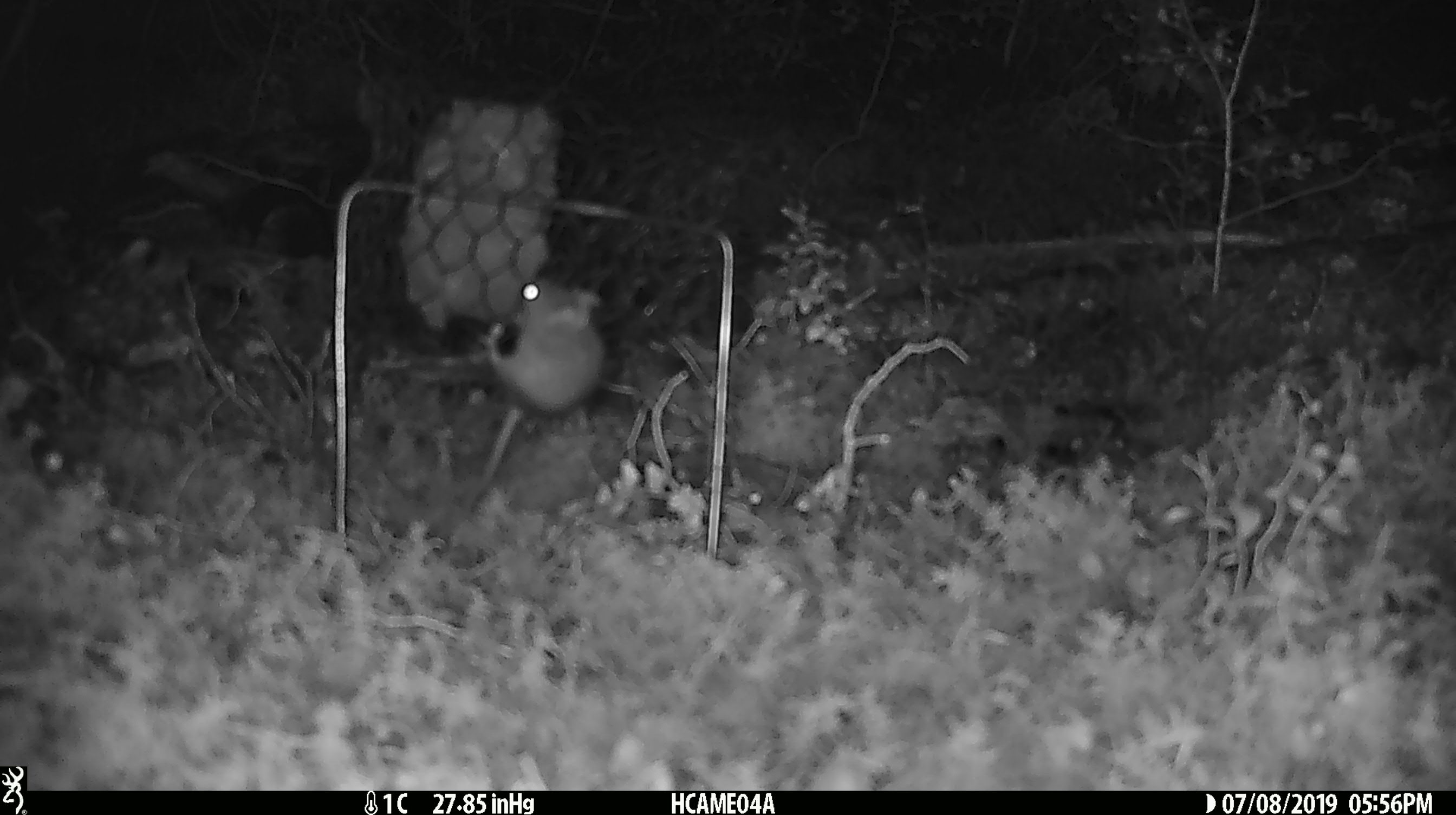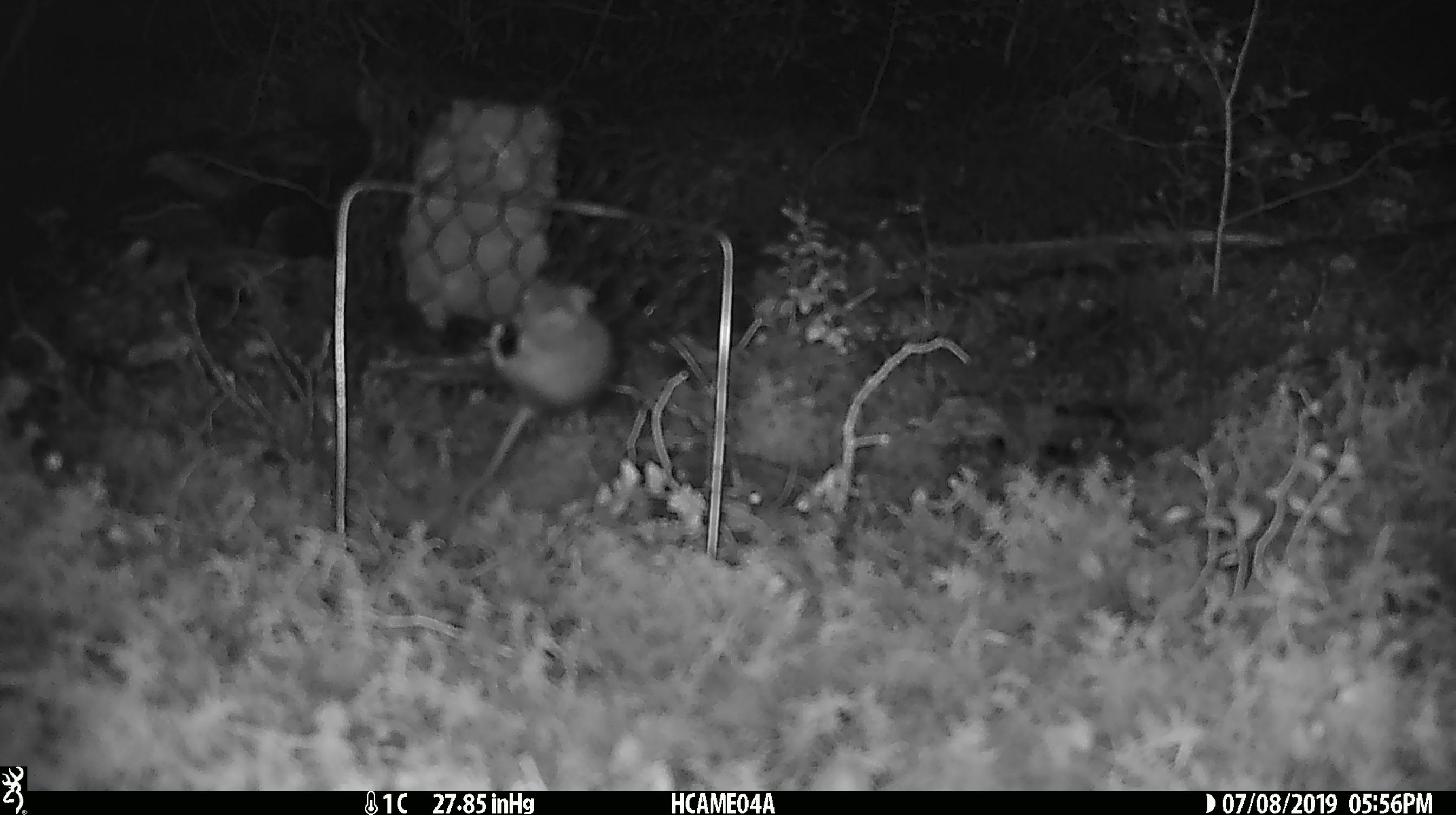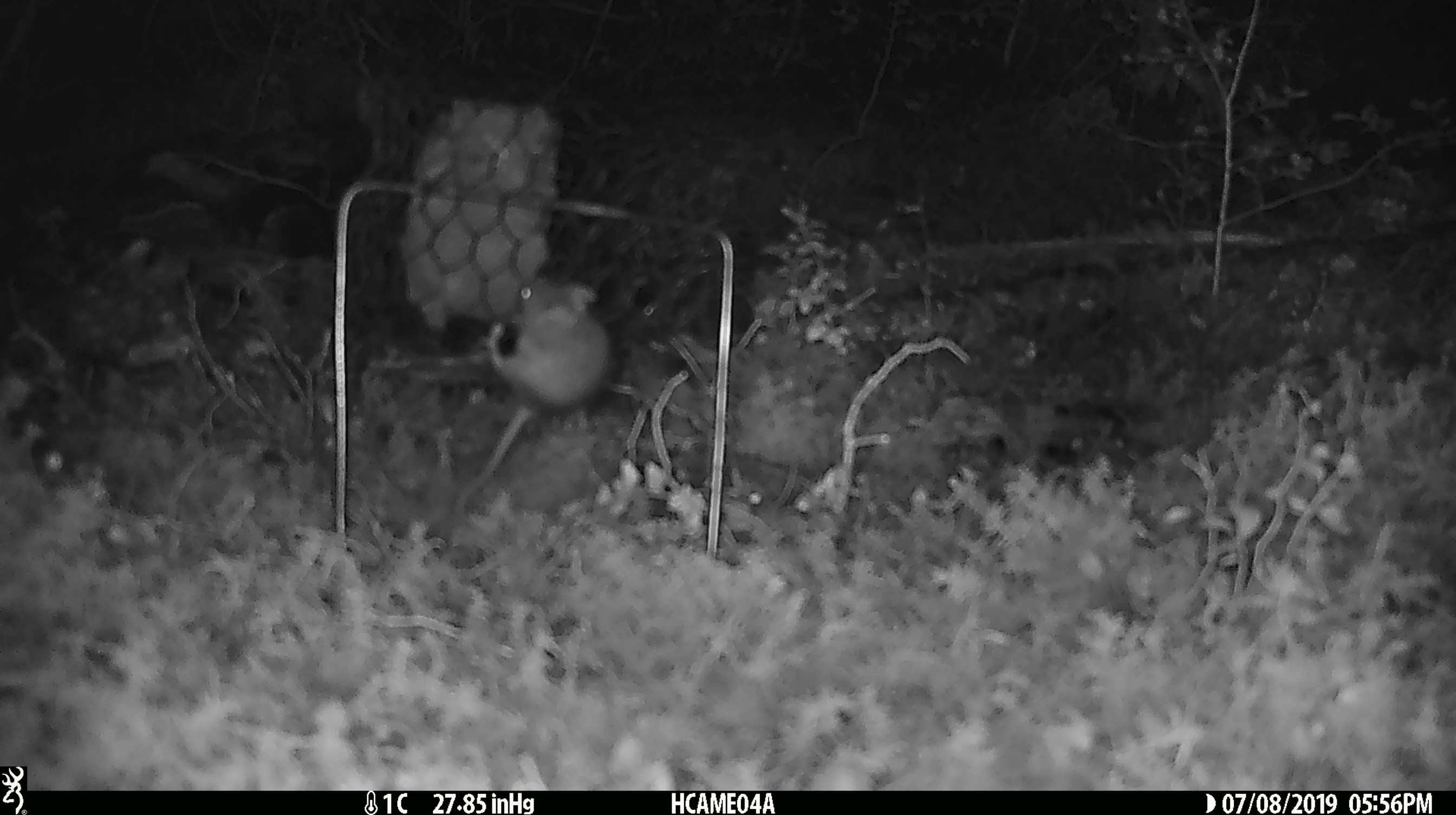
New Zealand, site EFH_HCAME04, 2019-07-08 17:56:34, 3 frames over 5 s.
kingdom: Animalia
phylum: Chordata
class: Mammalia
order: Rodentia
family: Muridae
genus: Mus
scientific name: Mus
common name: mouse